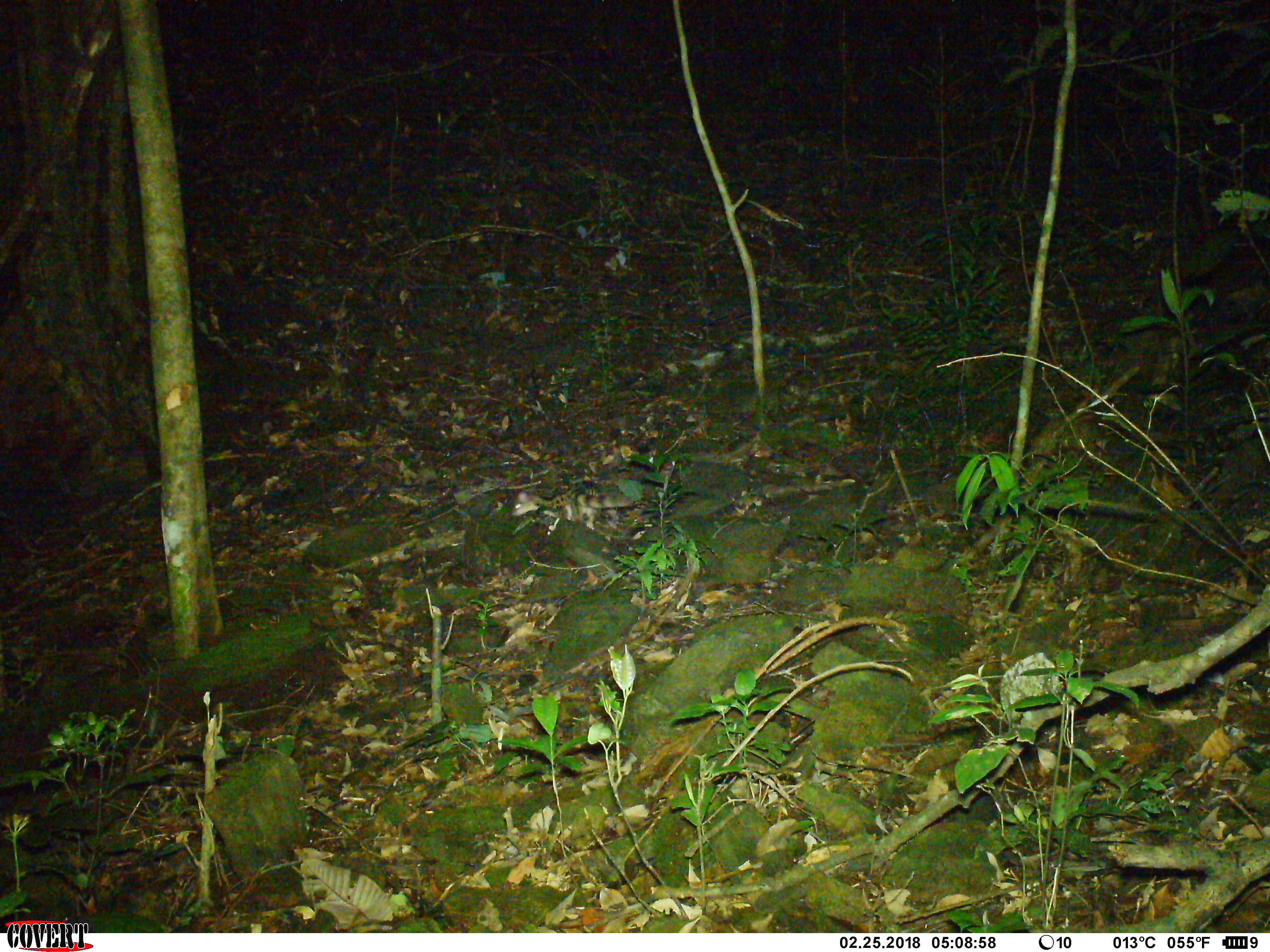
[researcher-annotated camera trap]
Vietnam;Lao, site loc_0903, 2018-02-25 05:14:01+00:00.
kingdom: Animalia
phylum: Chordata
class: Mammalia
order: Carnivora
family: Prionodontidae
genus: Prionodon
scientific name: Prionodon pardicolor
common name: spotted linsang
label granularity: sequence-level